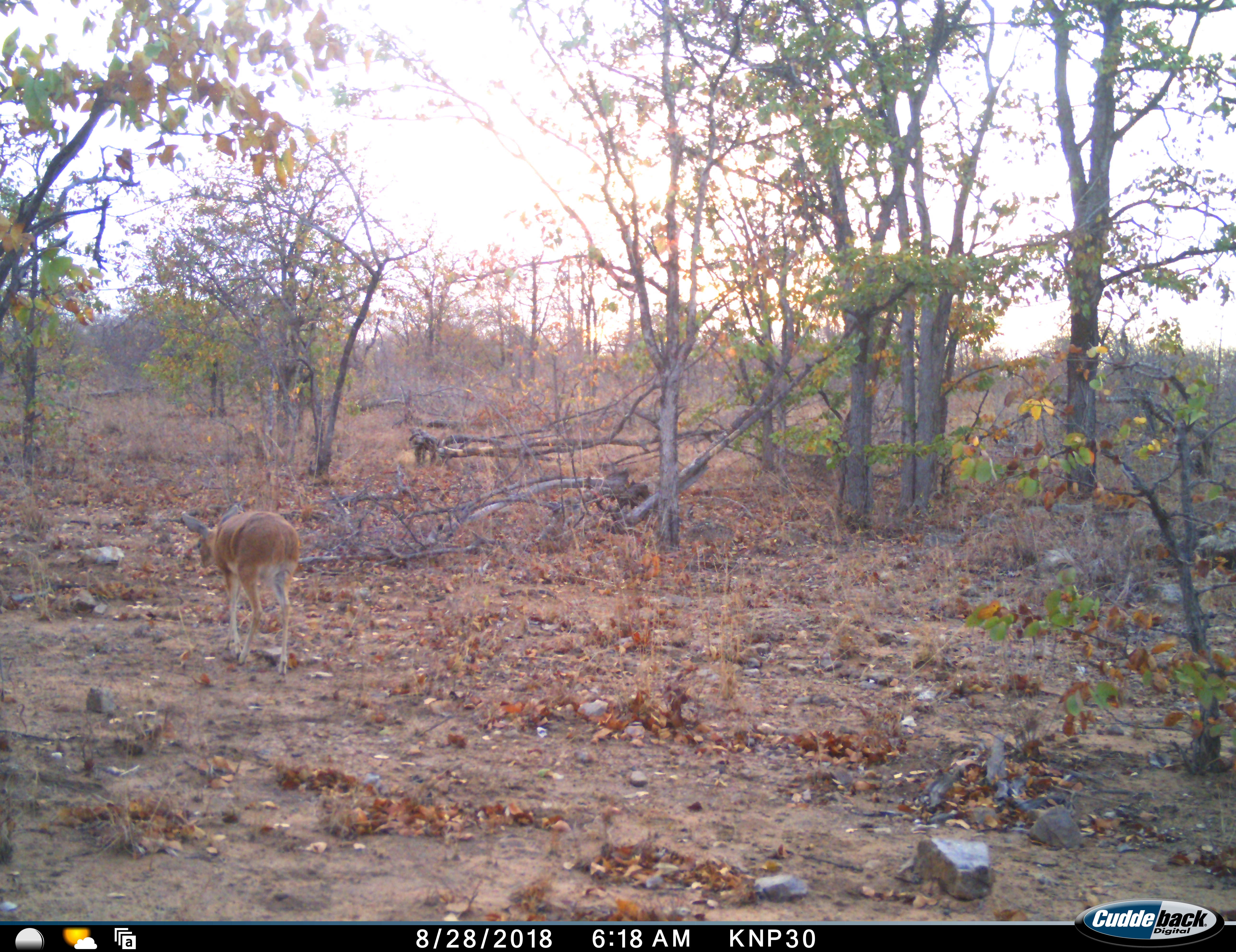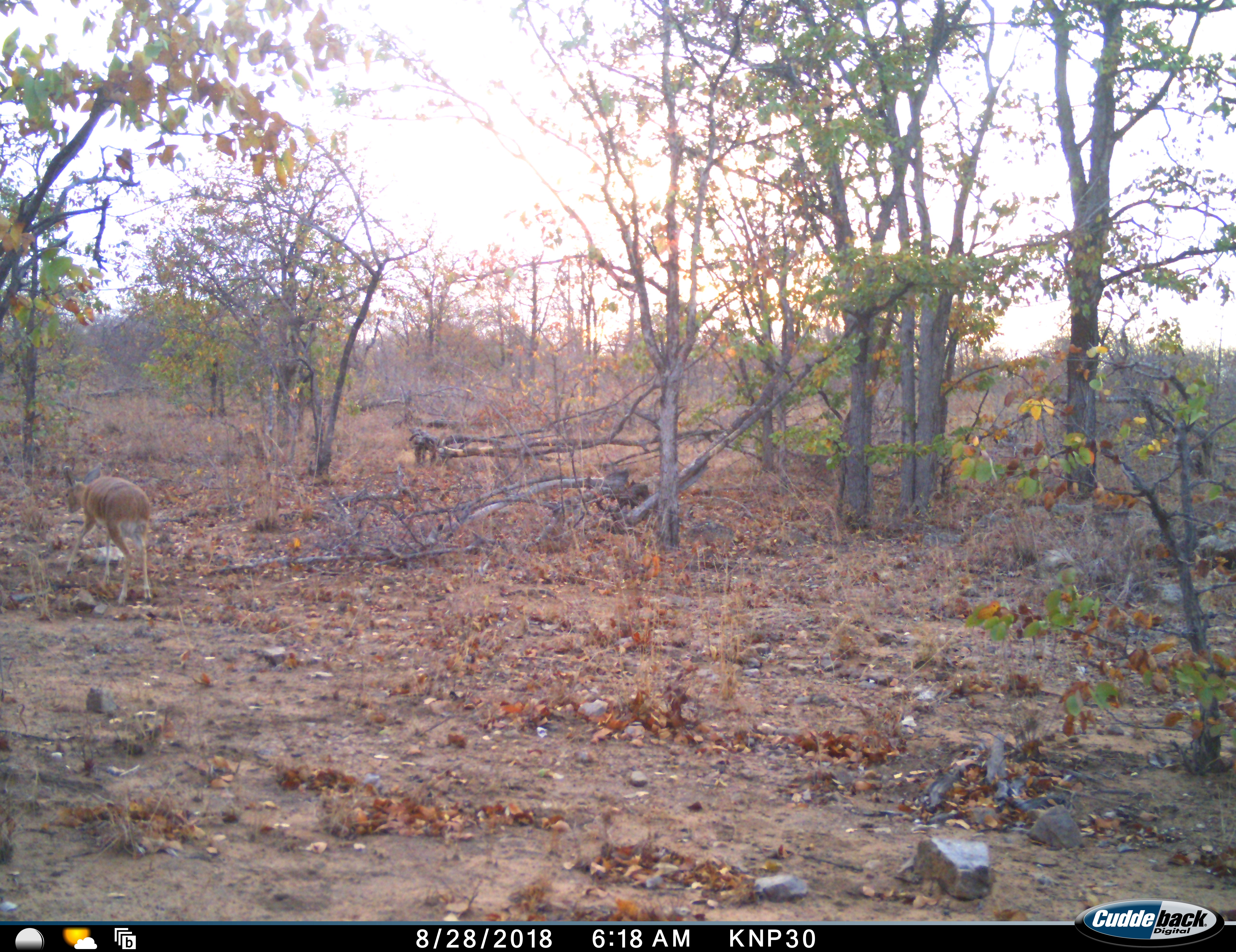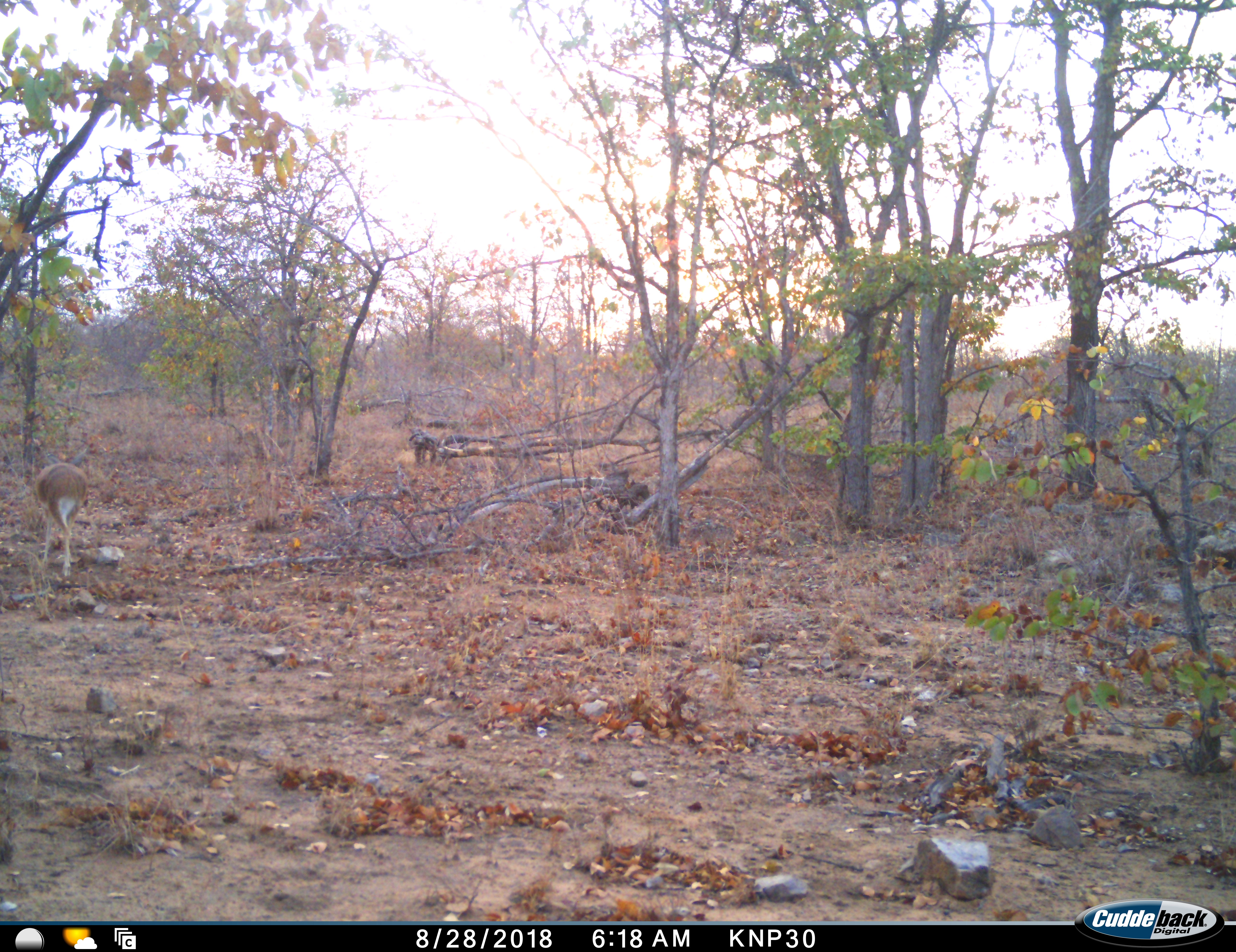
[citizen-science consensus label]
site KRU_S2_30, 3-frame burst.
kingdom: Animalia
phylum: Chordata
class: Mammalia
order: Artiodactyla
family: Bovidae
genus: Aepyceros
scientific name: Aepyceros melampus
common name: impala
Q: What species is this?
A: Impala (Aepyceros melampus).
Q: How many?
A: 1.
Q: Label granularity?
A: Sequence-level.